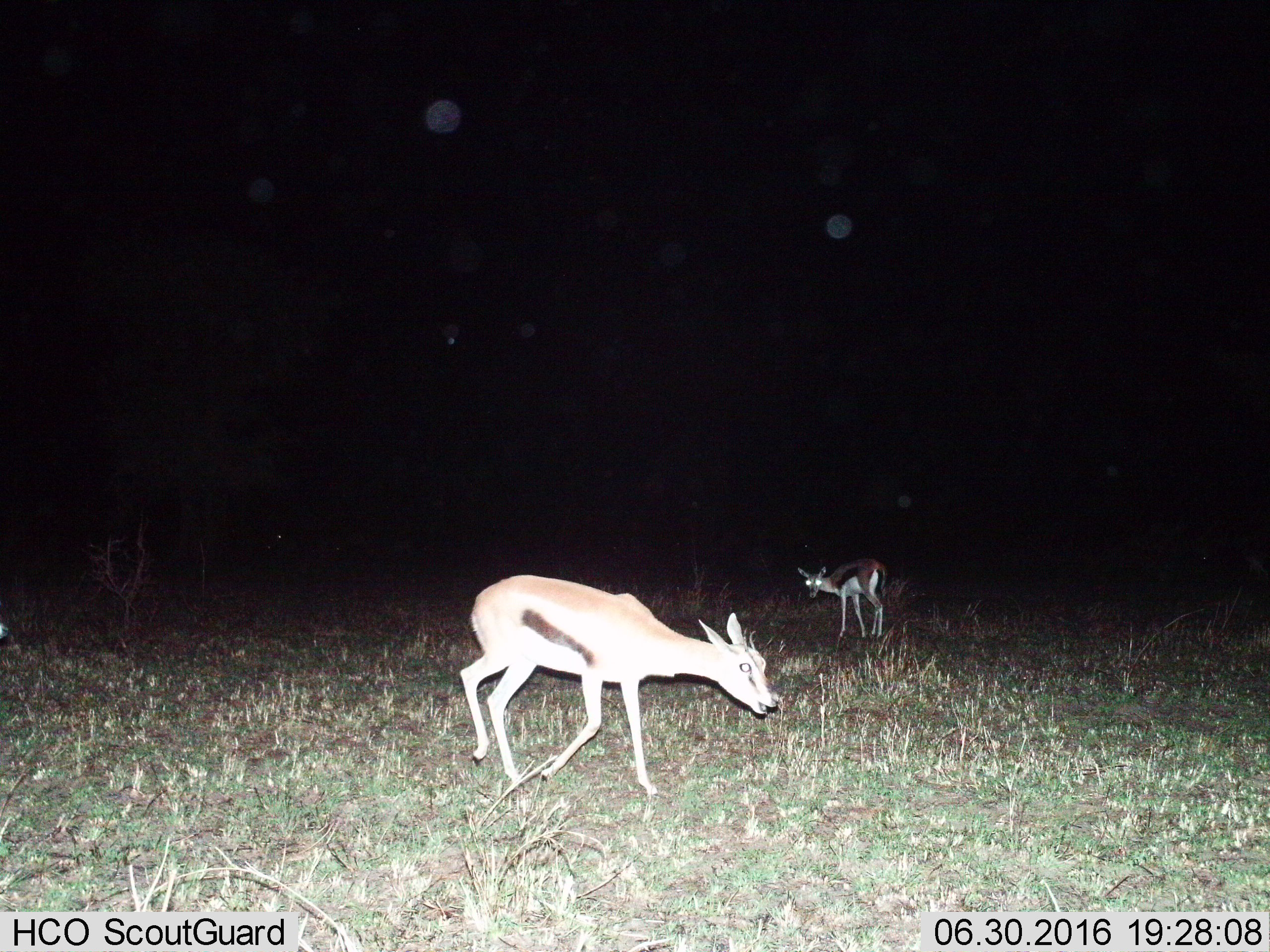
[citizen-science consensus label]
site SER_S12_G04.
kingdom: Animalia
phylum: Chordata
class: Mammalia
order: Artiodactyla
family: Bovidae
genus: Eudorcas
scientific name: Eudorcas thomsonii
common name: thomson's gazelle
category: gazellethomsons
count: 2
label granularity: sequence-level